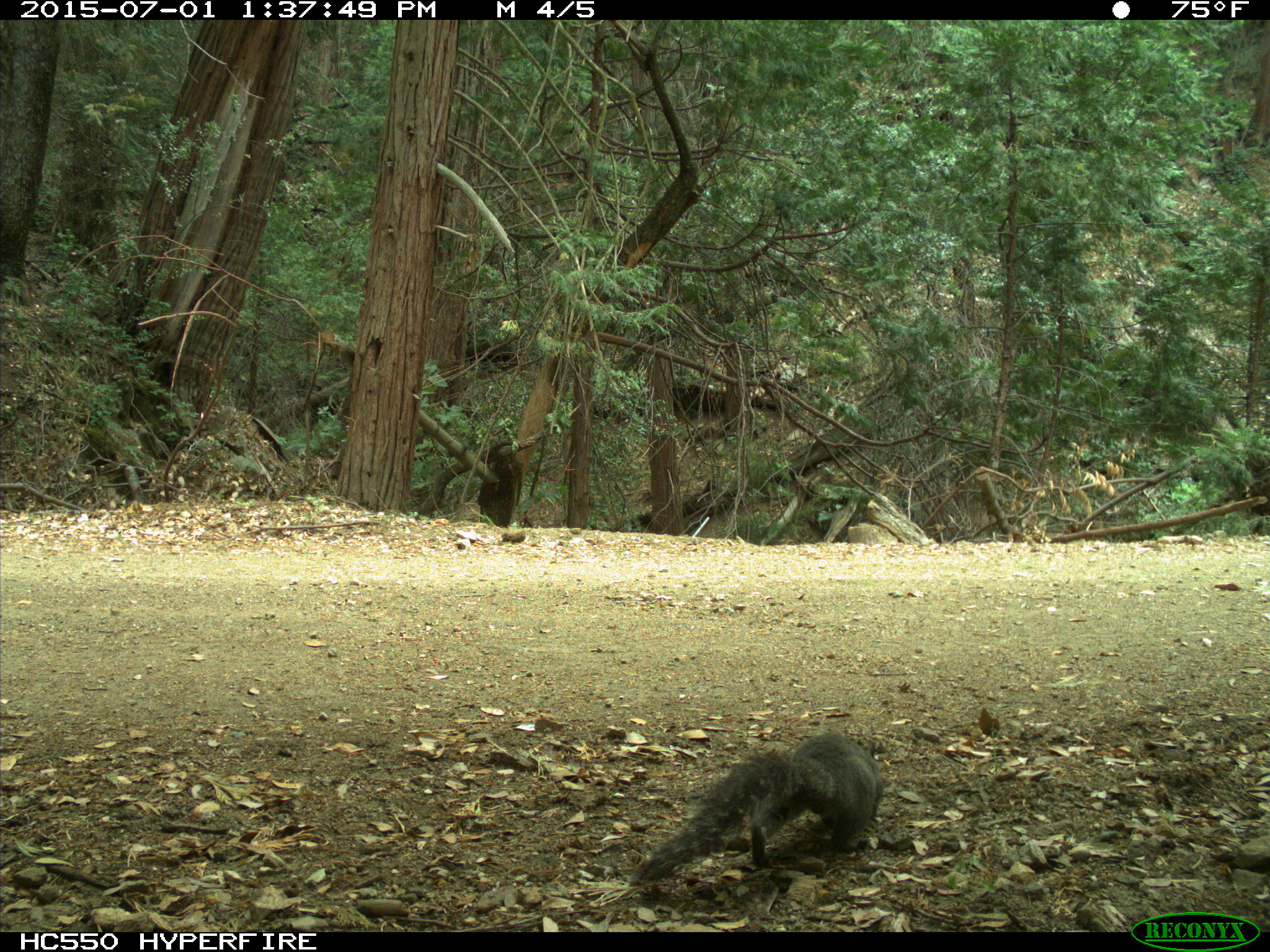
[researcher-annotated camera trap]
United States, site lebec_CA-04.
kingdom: Animalia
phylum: Chordata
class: Mammalia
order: Rodentia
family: Sciuridae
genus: Sciurus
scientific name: Sciurus carolinensis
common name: eastern gray squirrel